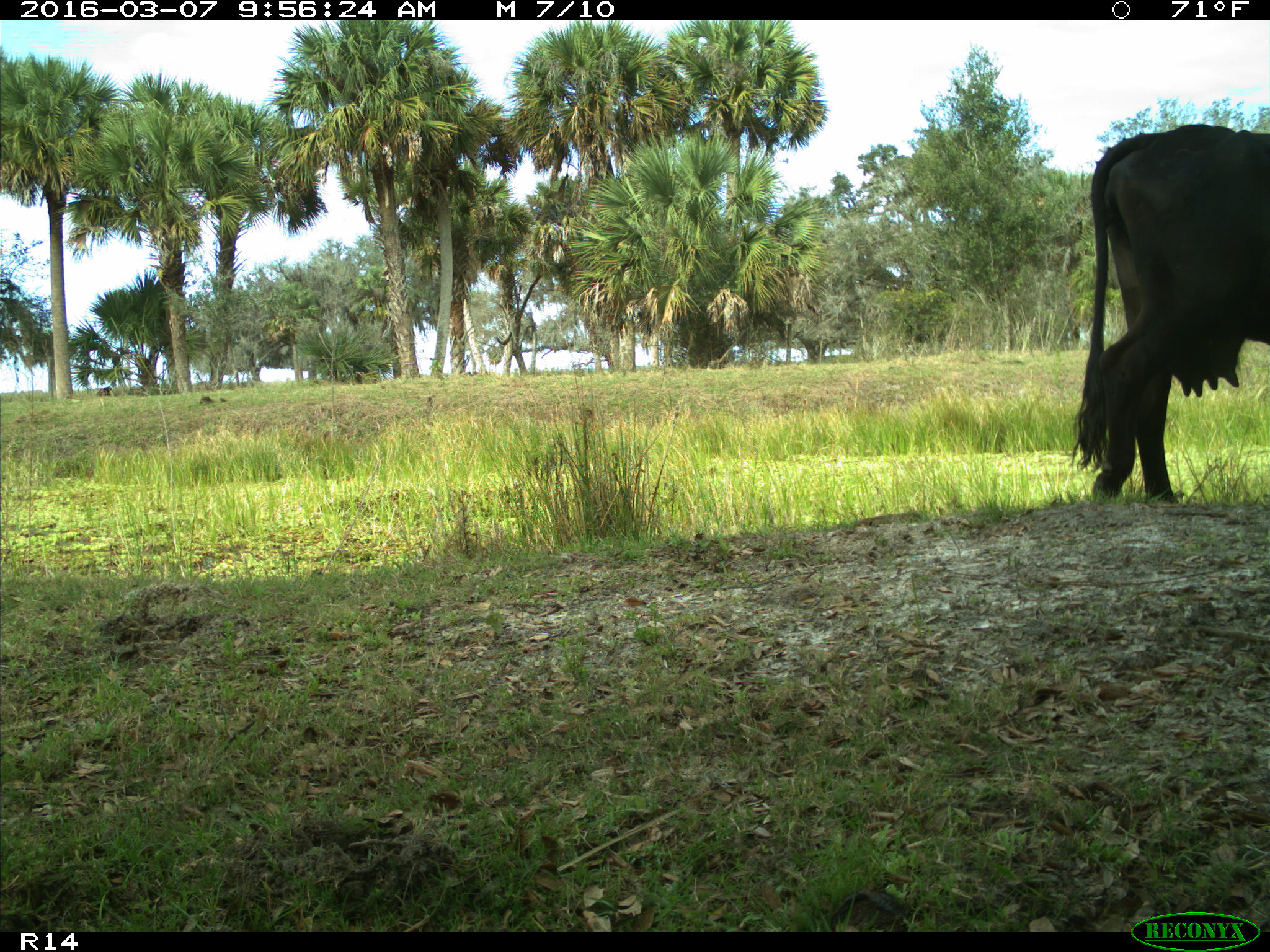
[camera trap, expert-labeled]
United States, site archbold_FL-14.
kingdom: Animalia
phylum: Chordata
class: Mammalia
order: Artiodactyla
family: Bovidae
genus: Bos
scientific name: Bos taurus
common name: domestic cow